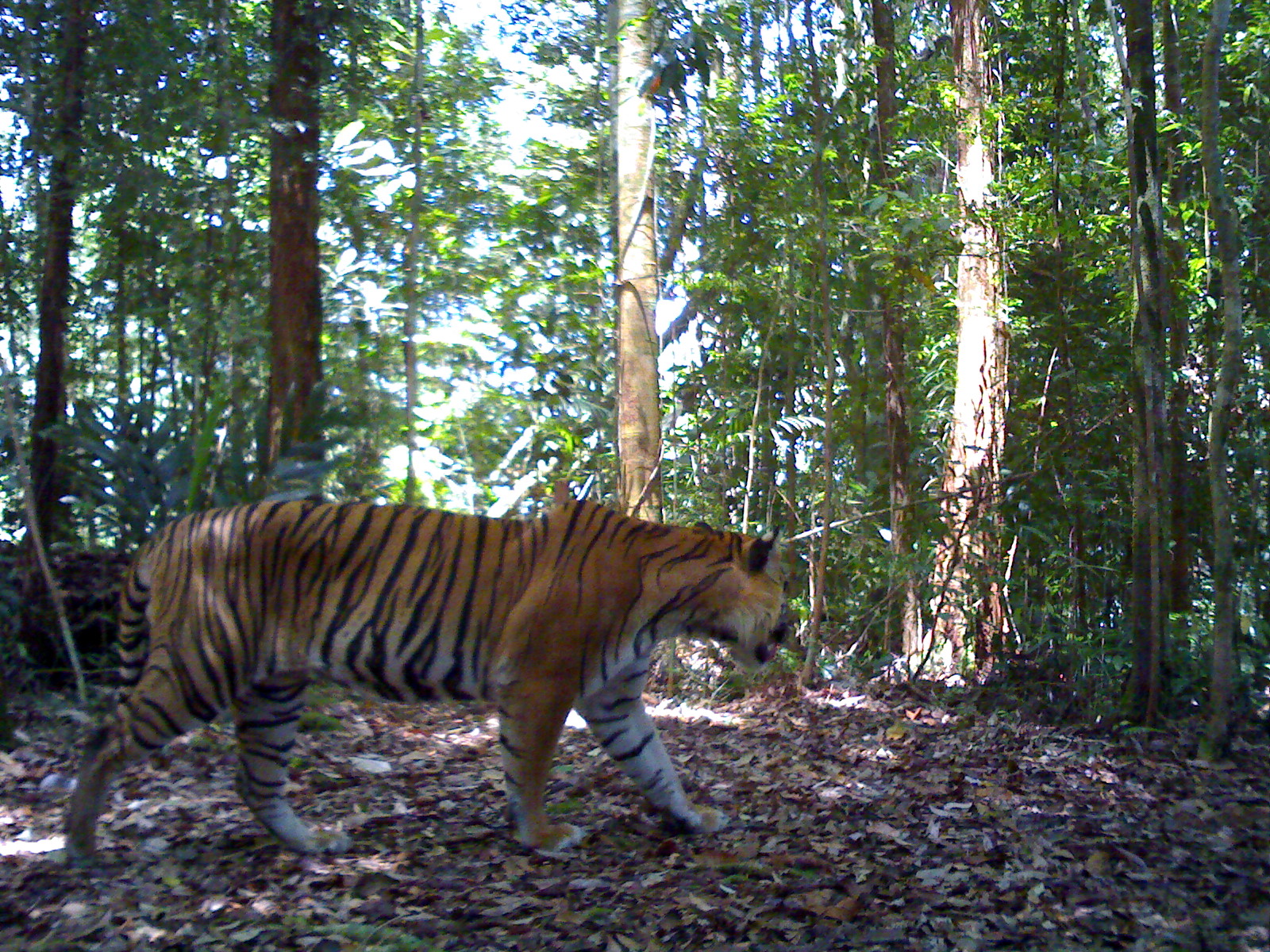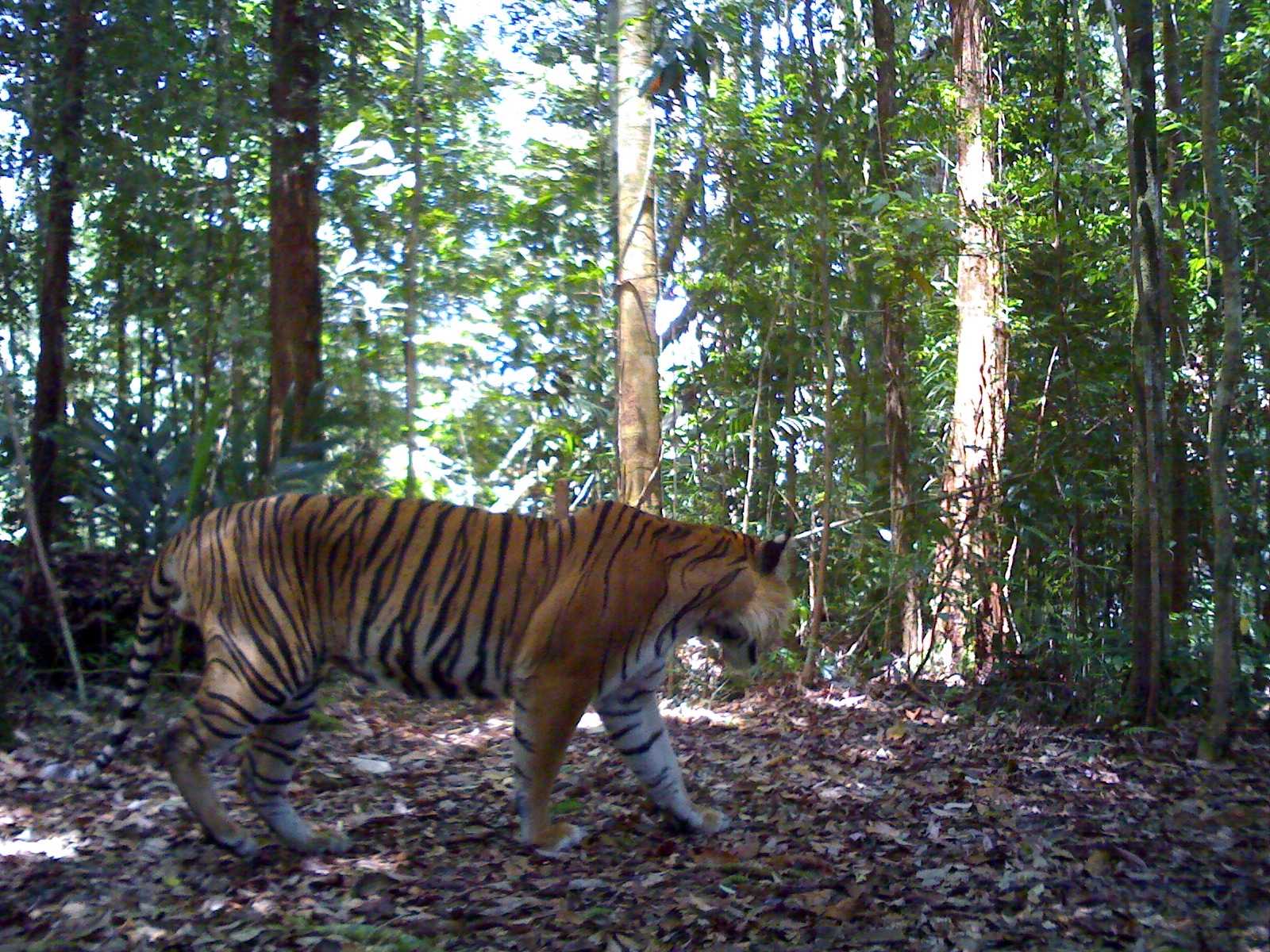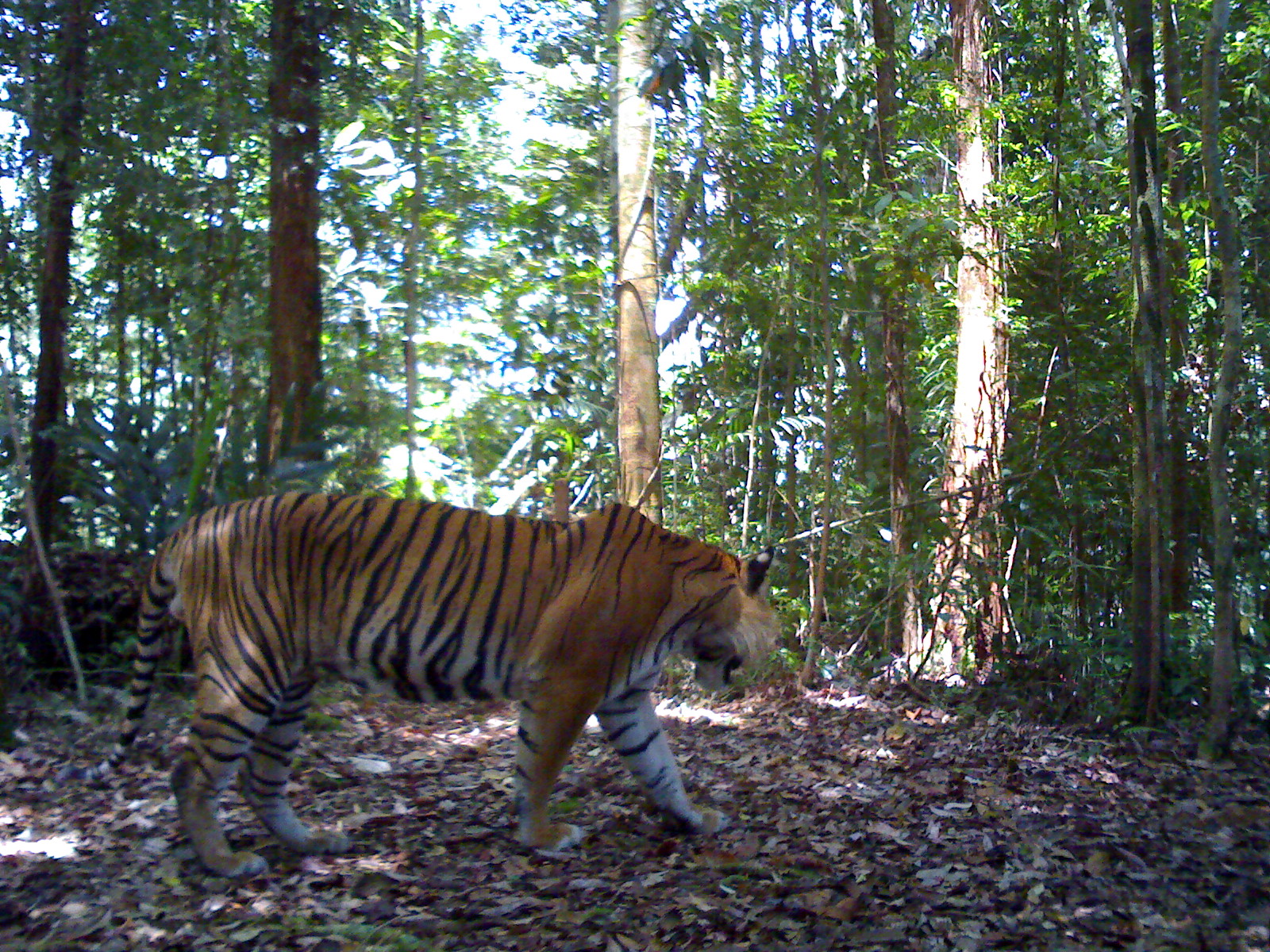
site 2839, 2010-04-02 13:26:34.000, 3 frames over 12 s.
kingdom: Animalia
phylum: Chordata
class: Mammalia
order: Carnivora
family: Felidae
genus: Panthera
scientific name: Panthera tigris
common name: tiger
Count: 1.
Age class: adult.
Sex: male.